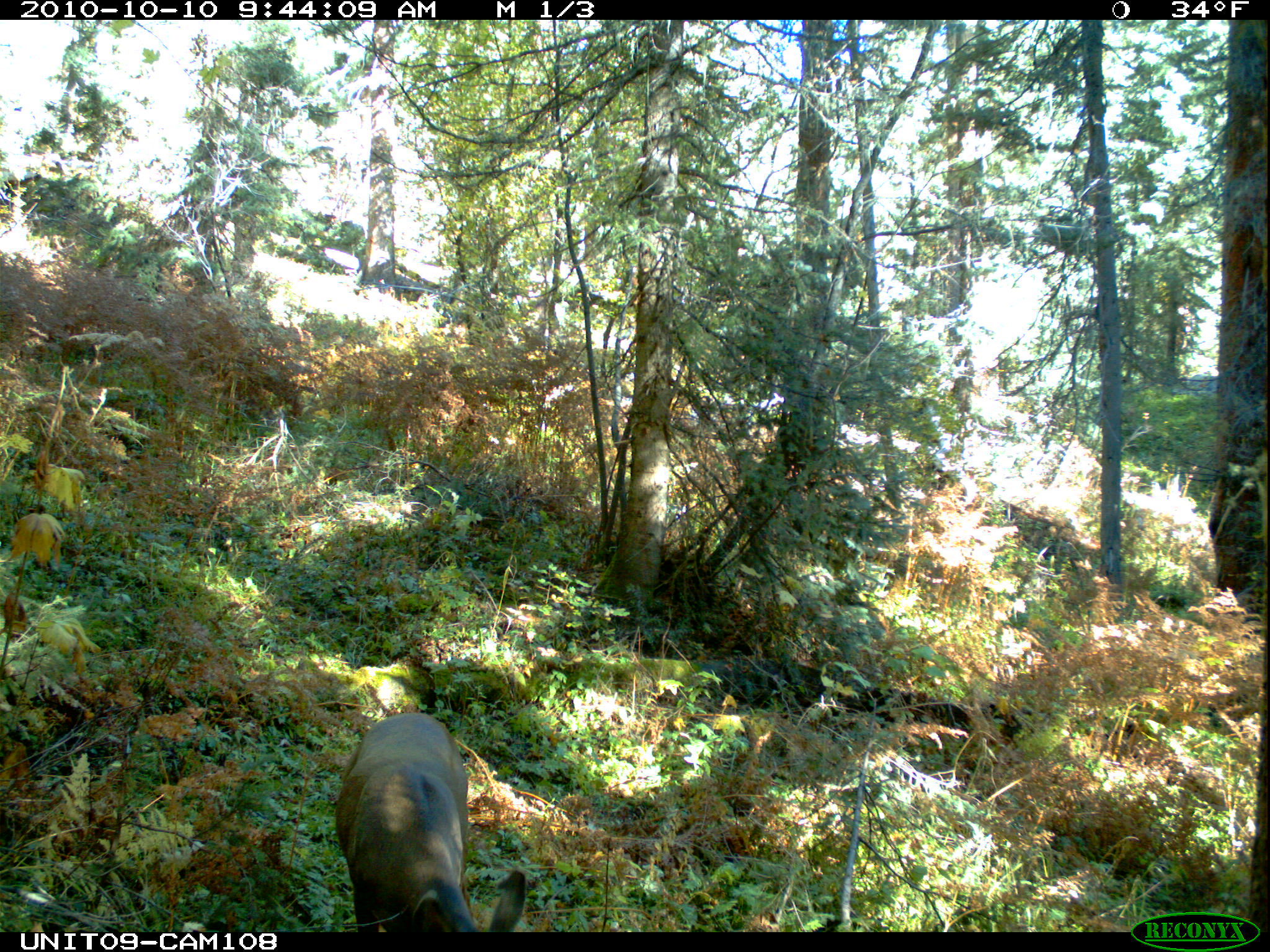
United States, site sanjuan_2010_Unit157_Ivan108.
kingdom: Animalia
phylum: Chordata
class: Mammalia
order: Artiodactyla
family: Cervidae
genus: Odocoileus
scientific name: Odocoileus hemionus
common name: mule deer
Odocoileus hemionus (mule deer).